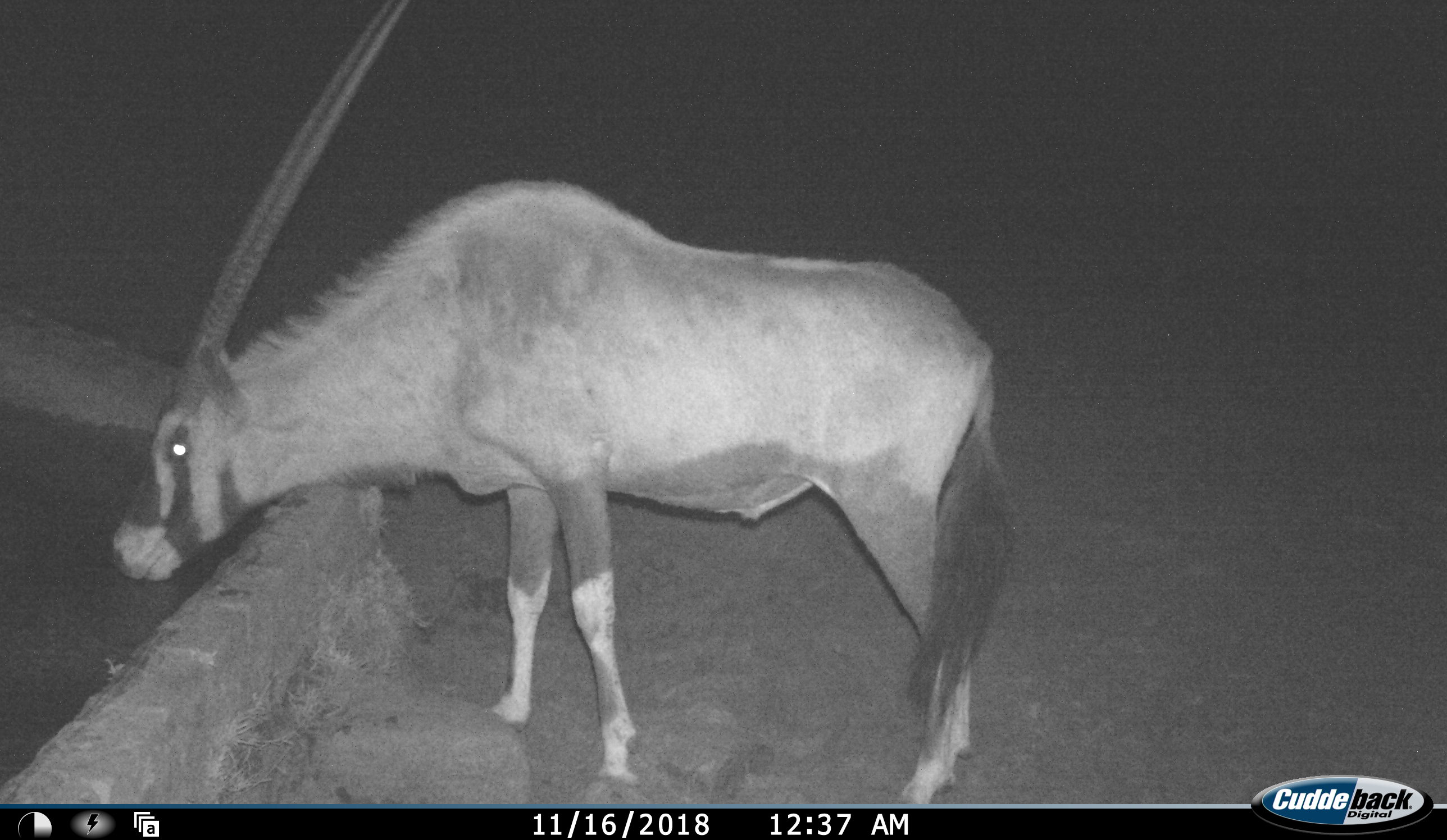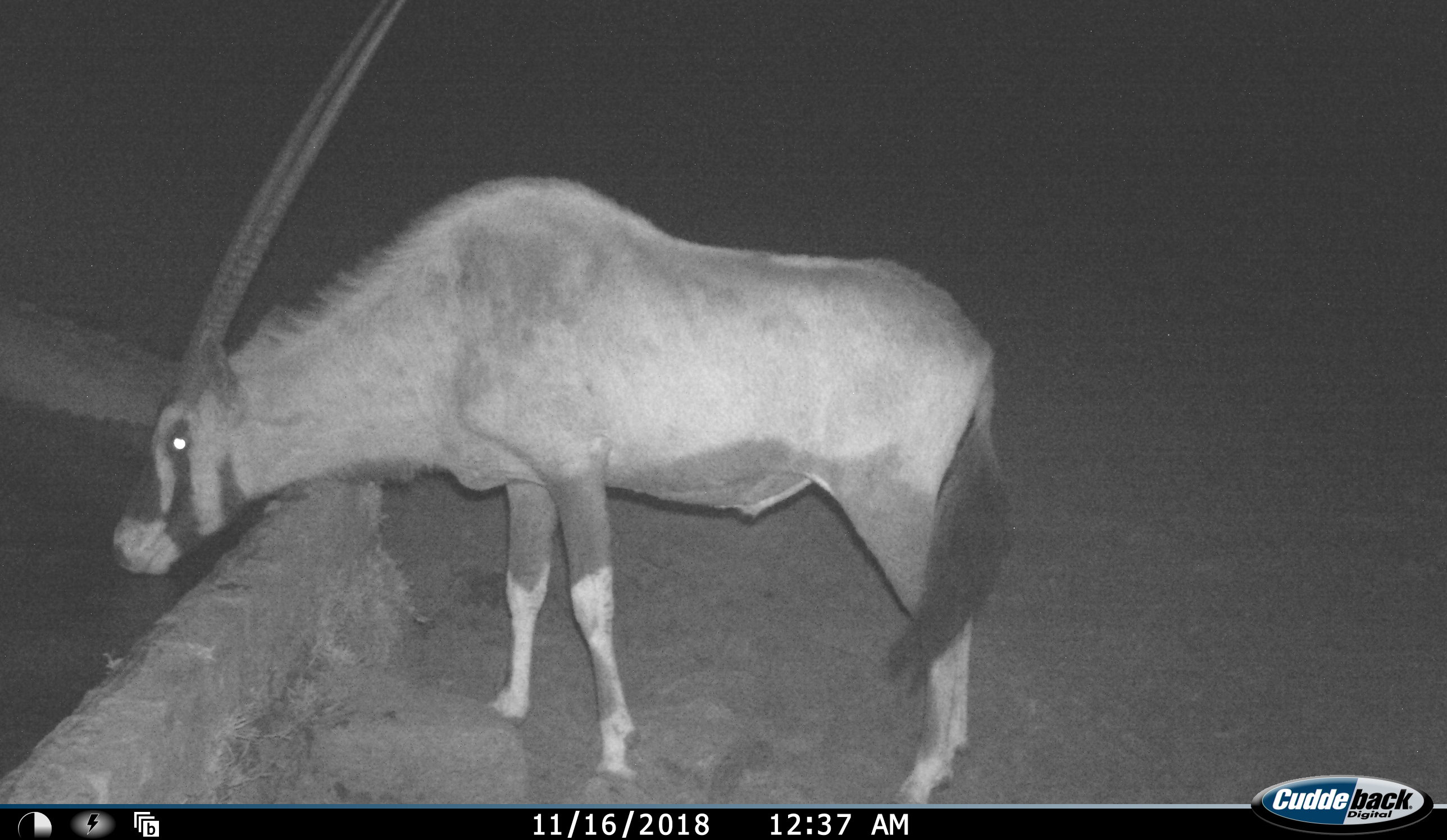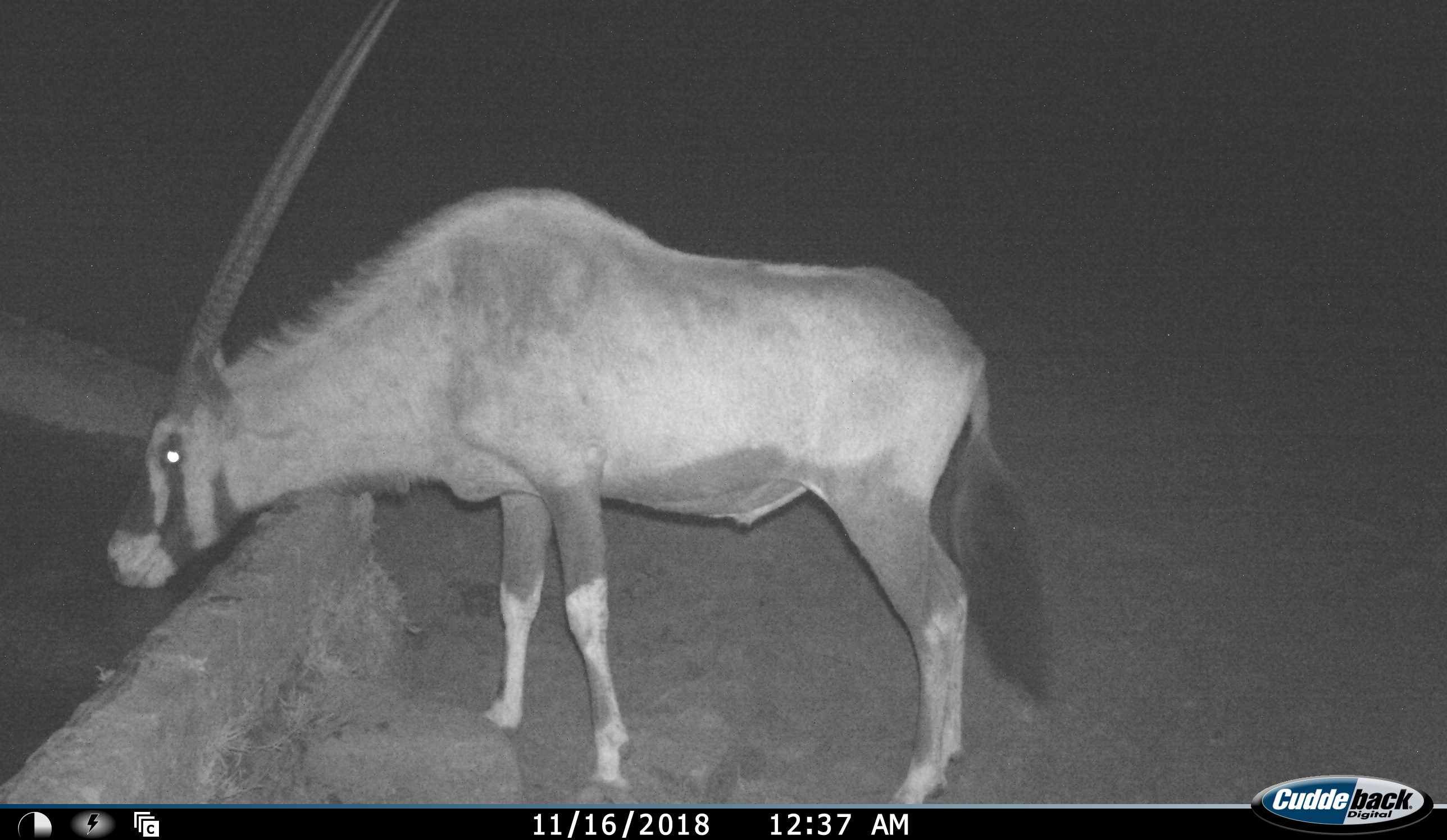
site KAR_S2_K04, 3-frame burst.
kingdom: Animalia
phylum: Chordata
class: Mammalia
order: Artiodactyla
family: Bovidae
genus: Oryx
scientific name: Oryx gazella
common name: gemsbok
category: oryx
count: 1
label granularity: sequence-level